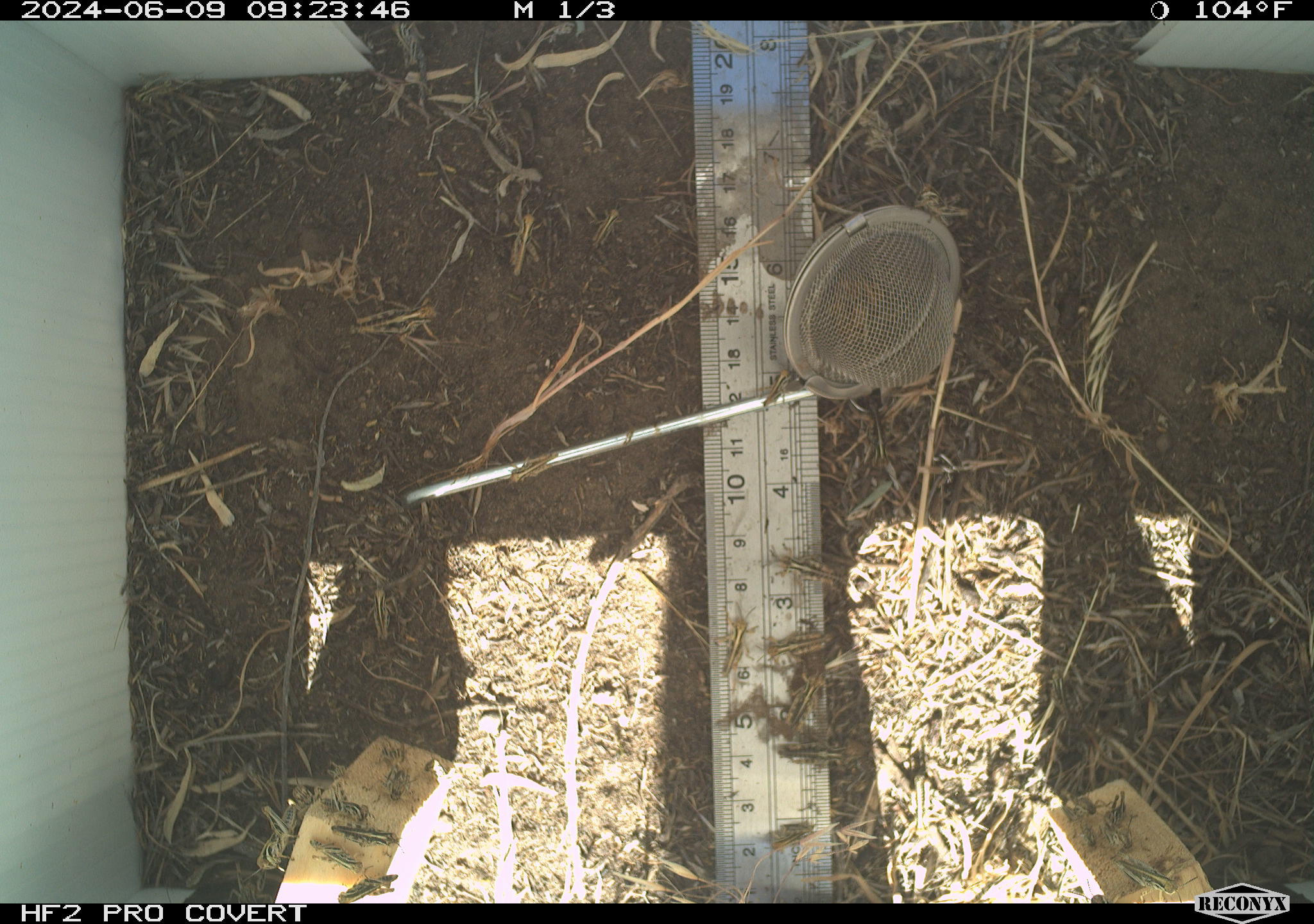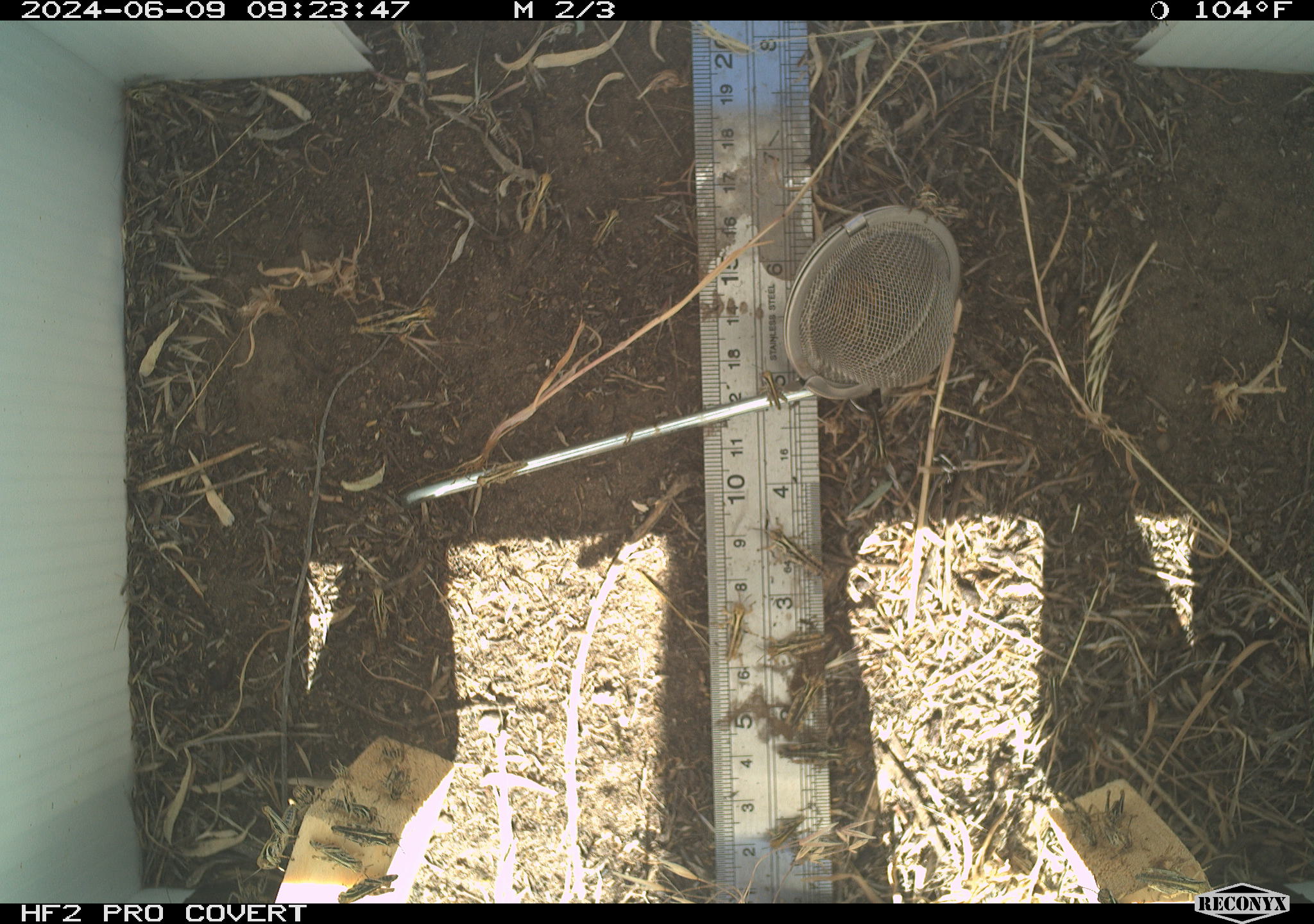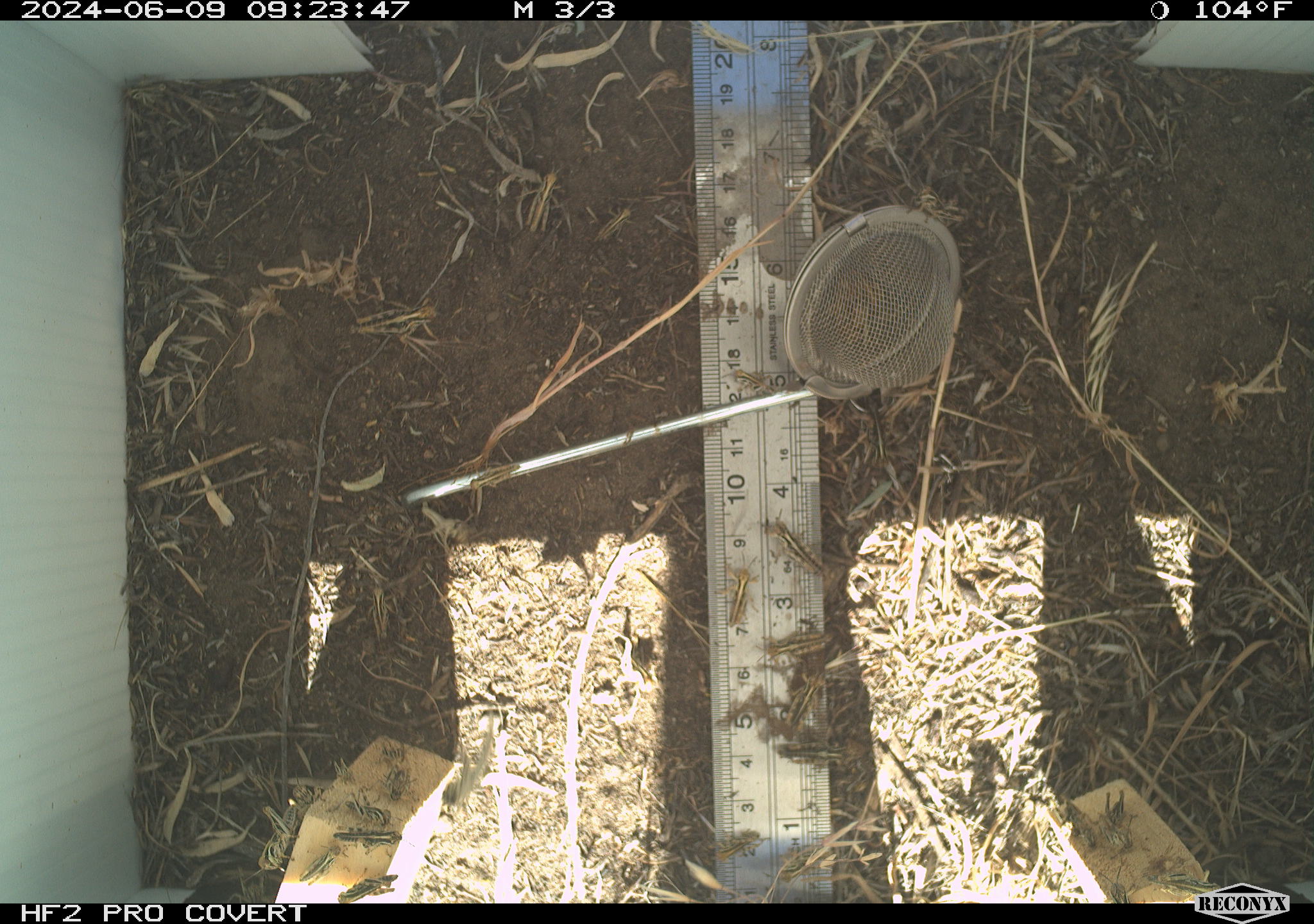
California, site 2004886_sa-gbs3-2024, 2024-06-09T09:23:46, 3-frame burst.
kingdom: Animalia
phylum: Arthropoda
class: Insecta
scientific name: Insecta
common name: insect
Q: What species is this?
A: Insect (Insecta).